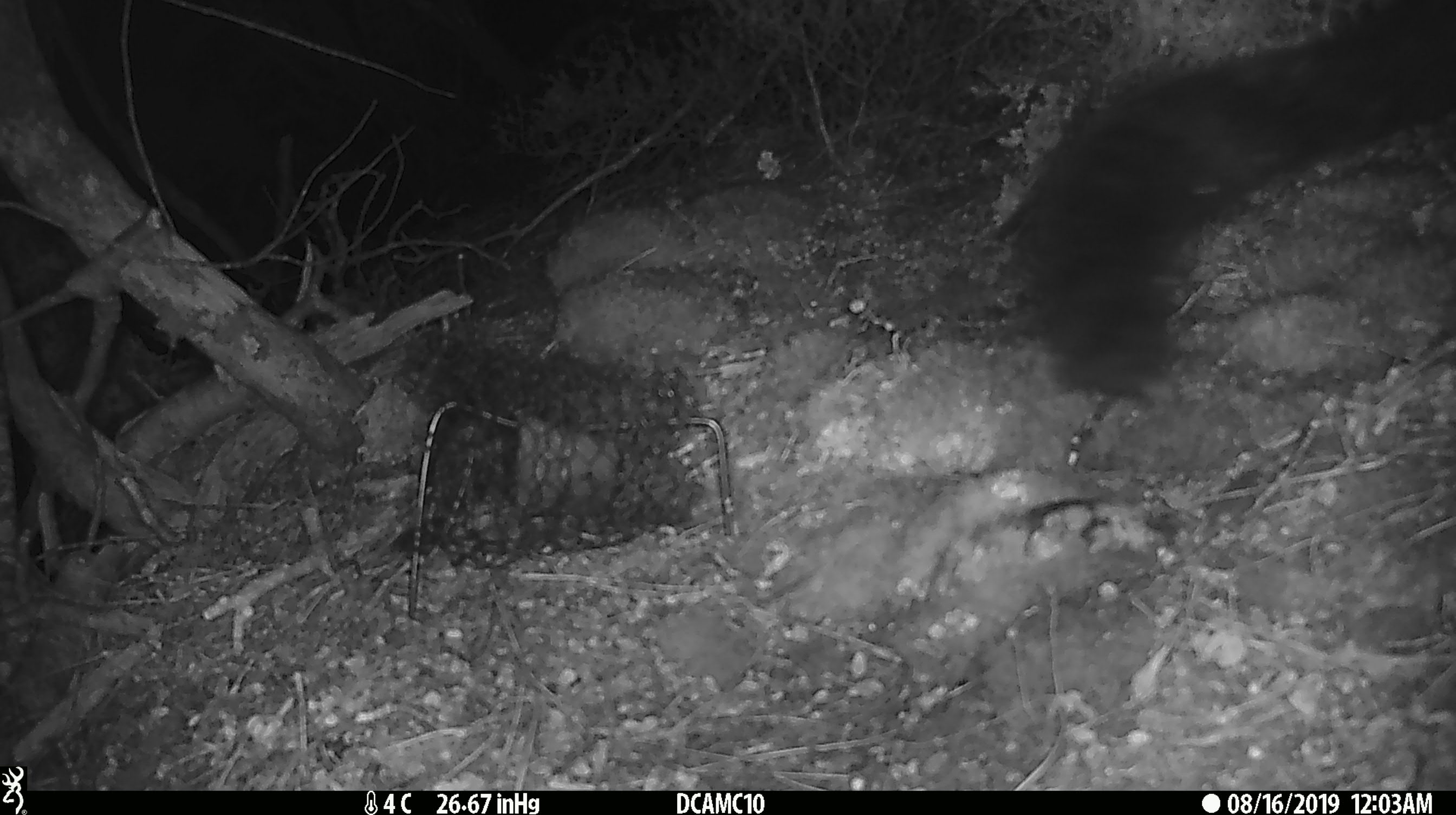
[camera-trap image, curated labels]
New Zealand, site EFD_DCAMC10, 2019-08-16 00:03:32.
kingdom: Animalia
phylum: Chordata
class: Mammalia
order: Diprotodontia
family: Phalangeridae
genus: Trichosurus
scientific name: Trichosurus vulpecula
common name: common brushtail possum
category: possum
Possum (common brushtail possum) (Trichosurus vulpecula).